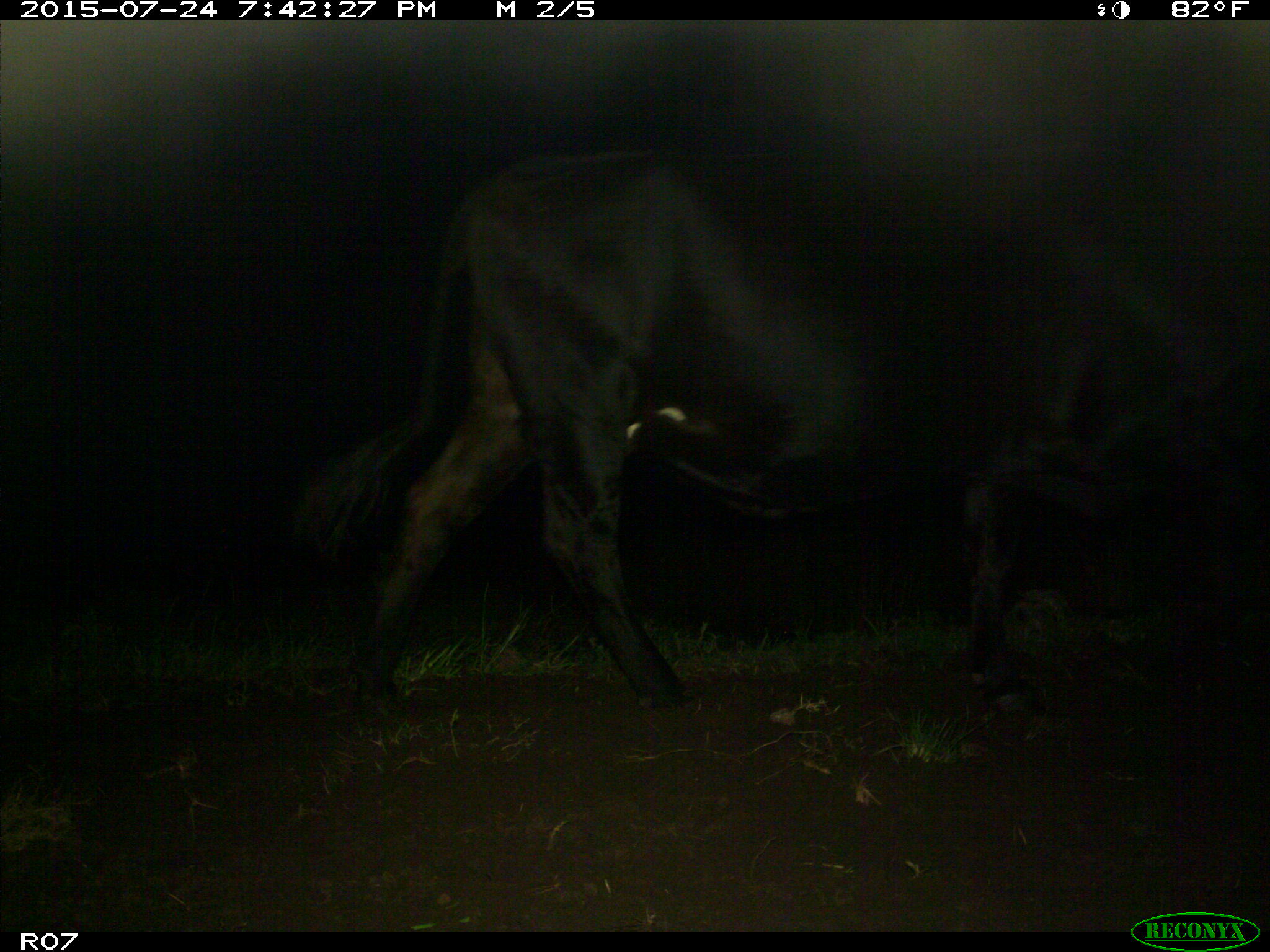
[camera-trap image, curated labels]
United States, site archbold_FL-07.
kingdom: Animalia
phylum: Chordata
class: Mammalia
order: Artiodactyla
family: Bovidae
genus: Bos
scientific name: Bos taurus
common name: domestic cow